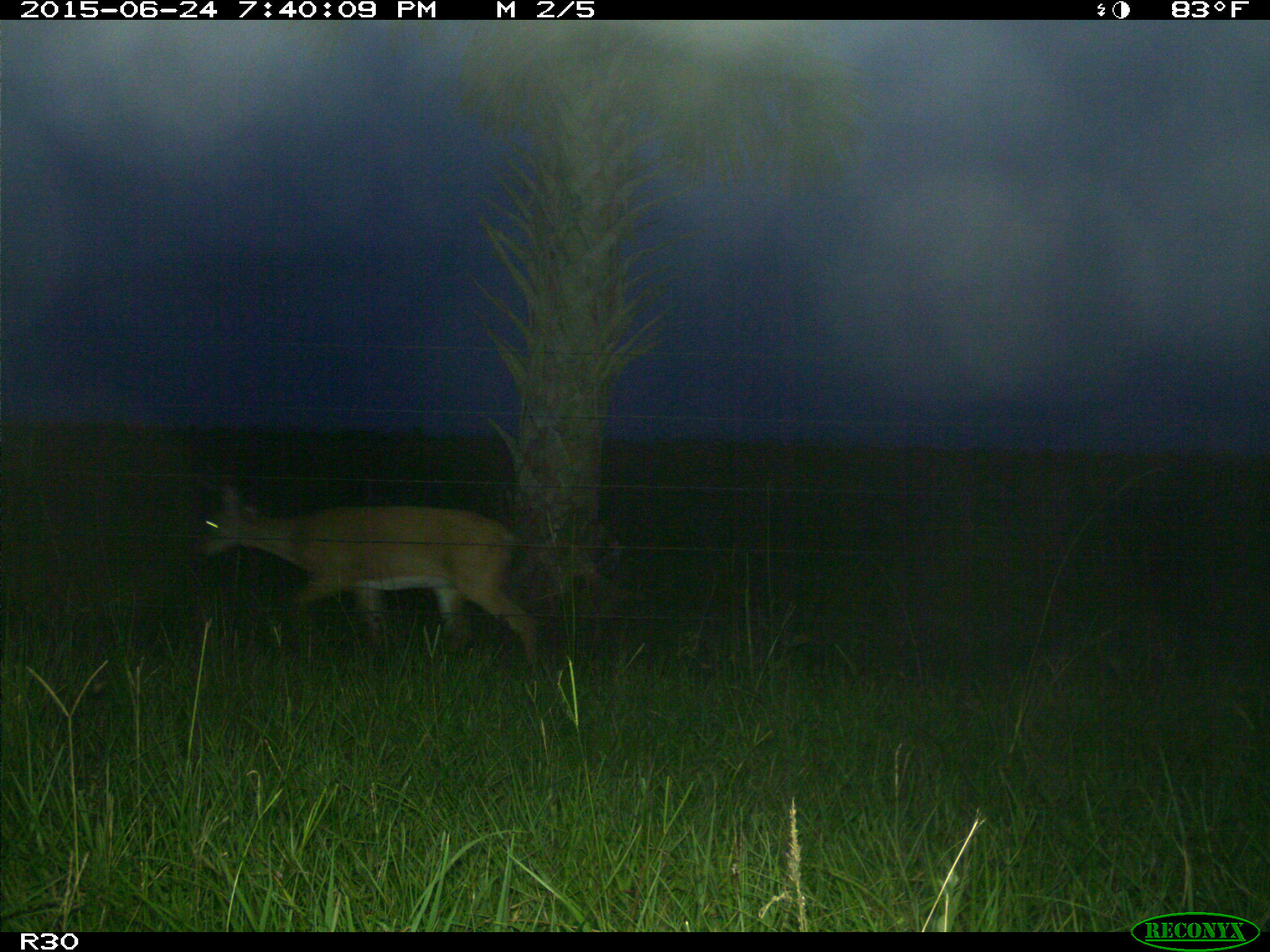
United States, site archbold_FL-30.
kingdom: Animalia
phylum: Chordata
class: Mammalia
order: Artiodactyla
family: Cervidae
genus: Odocoileus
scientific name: Odocoileus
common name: deer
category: unidentified deer